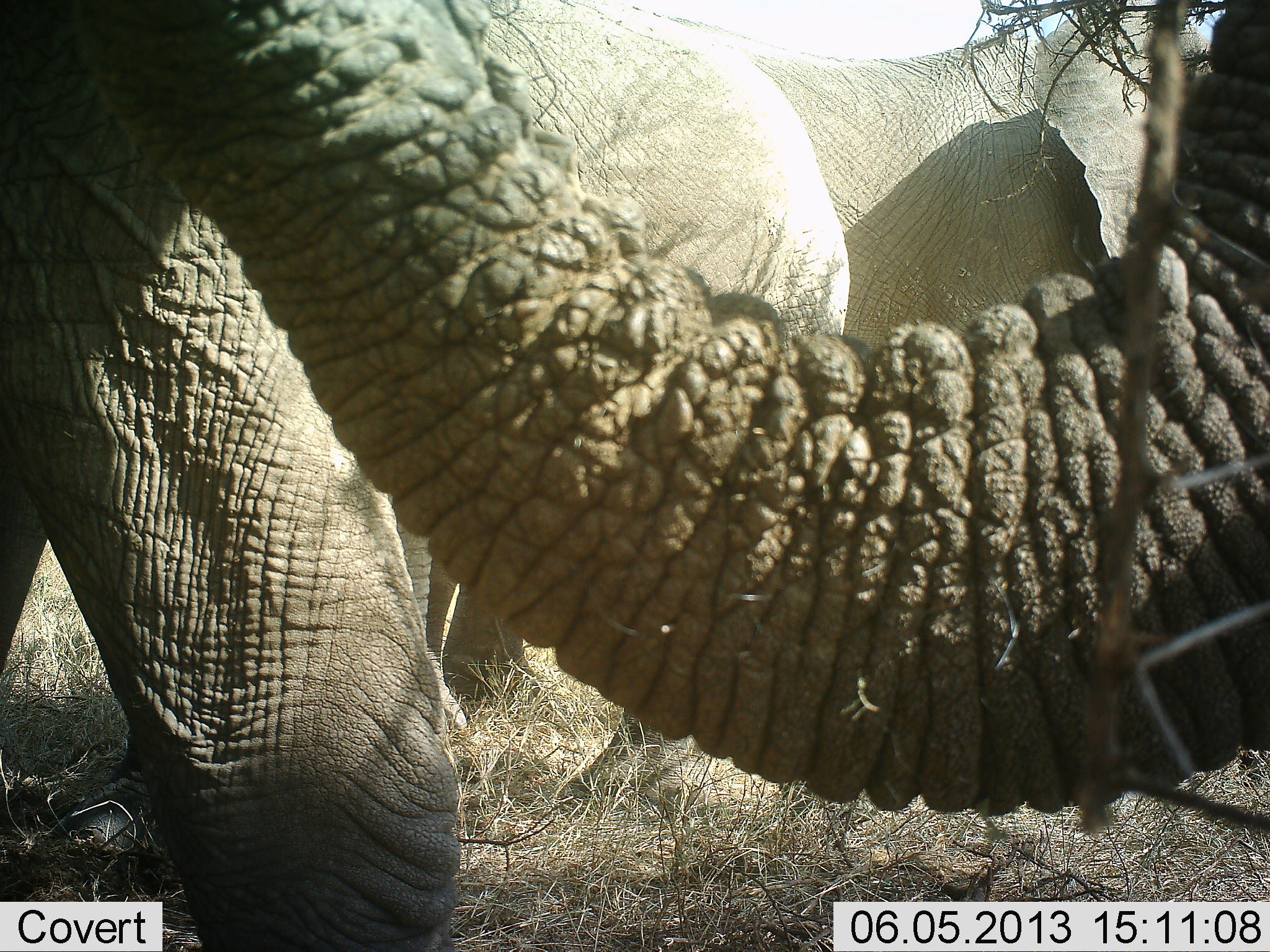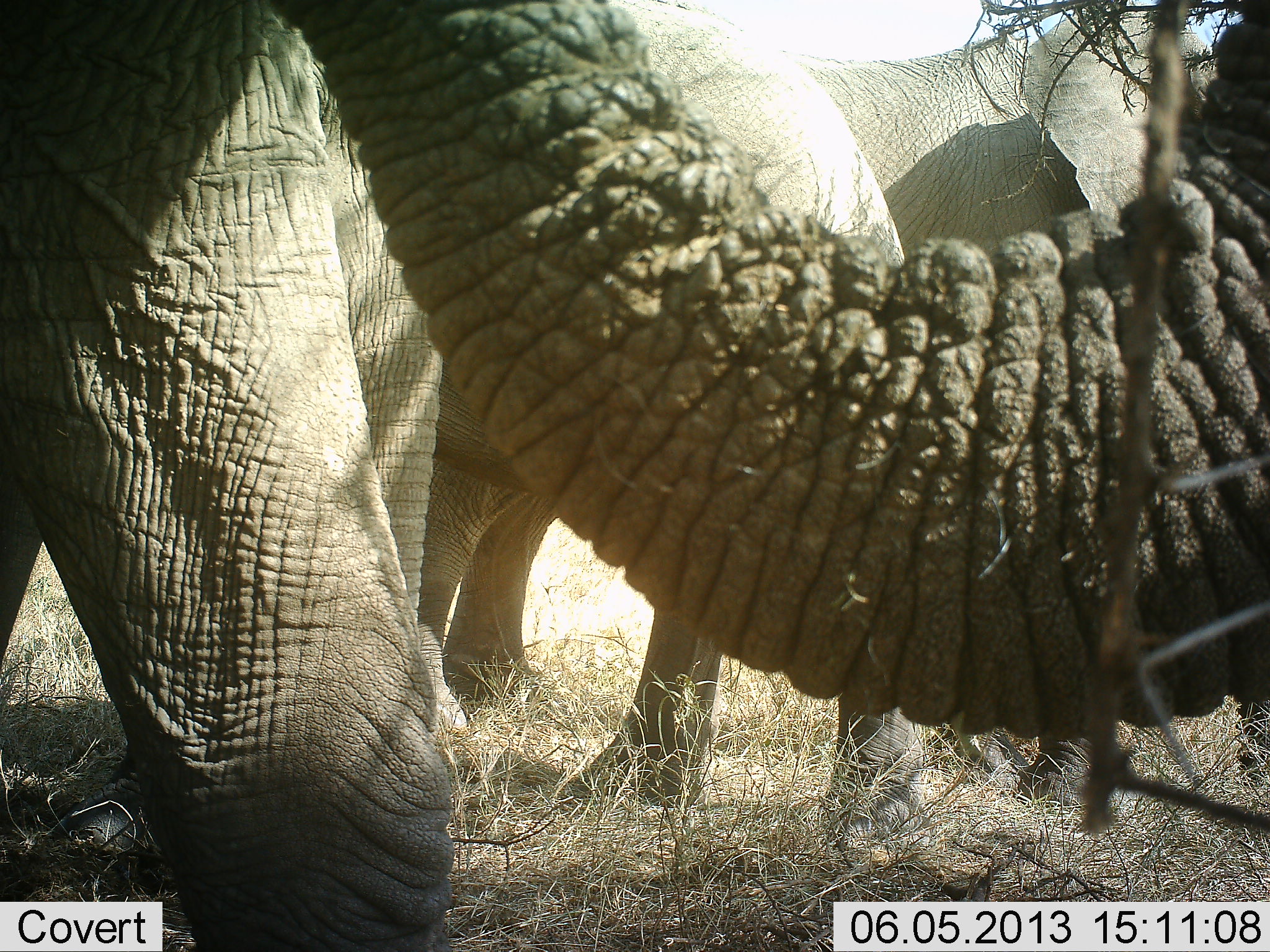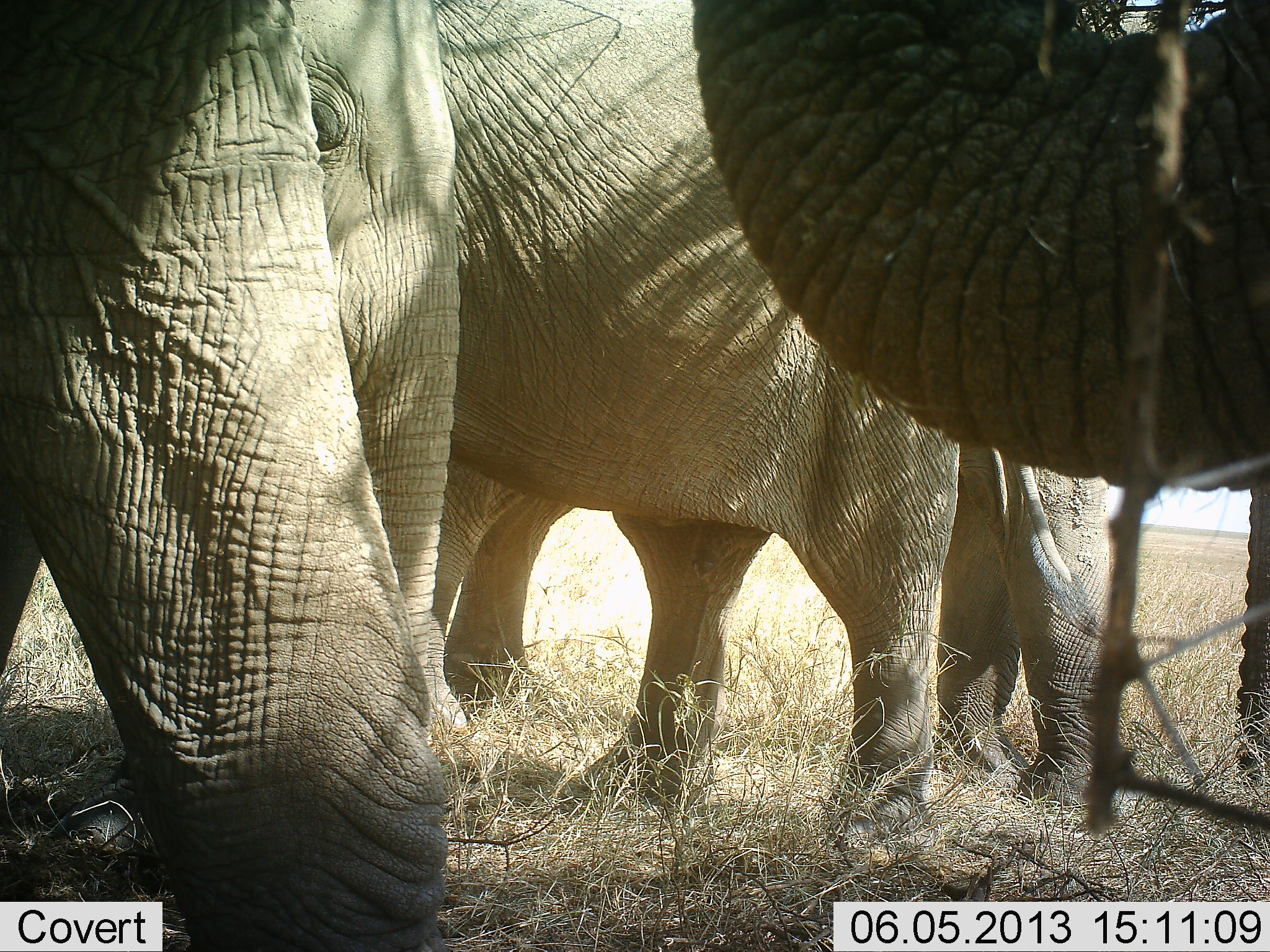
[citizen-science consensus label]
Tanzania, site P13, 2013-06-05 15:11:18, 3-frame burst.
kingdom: Animalia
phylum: Chordata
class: Mammalia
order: Proboscidea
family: Elephantidae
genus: Loxodonta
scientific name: Loxodonta africana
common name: african bush elephant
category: elephant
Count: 4.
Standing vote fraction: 100%.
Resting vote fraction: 0%.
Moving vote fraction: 0%.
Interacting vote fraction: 10%.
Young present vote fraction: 0%.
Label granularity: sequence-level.